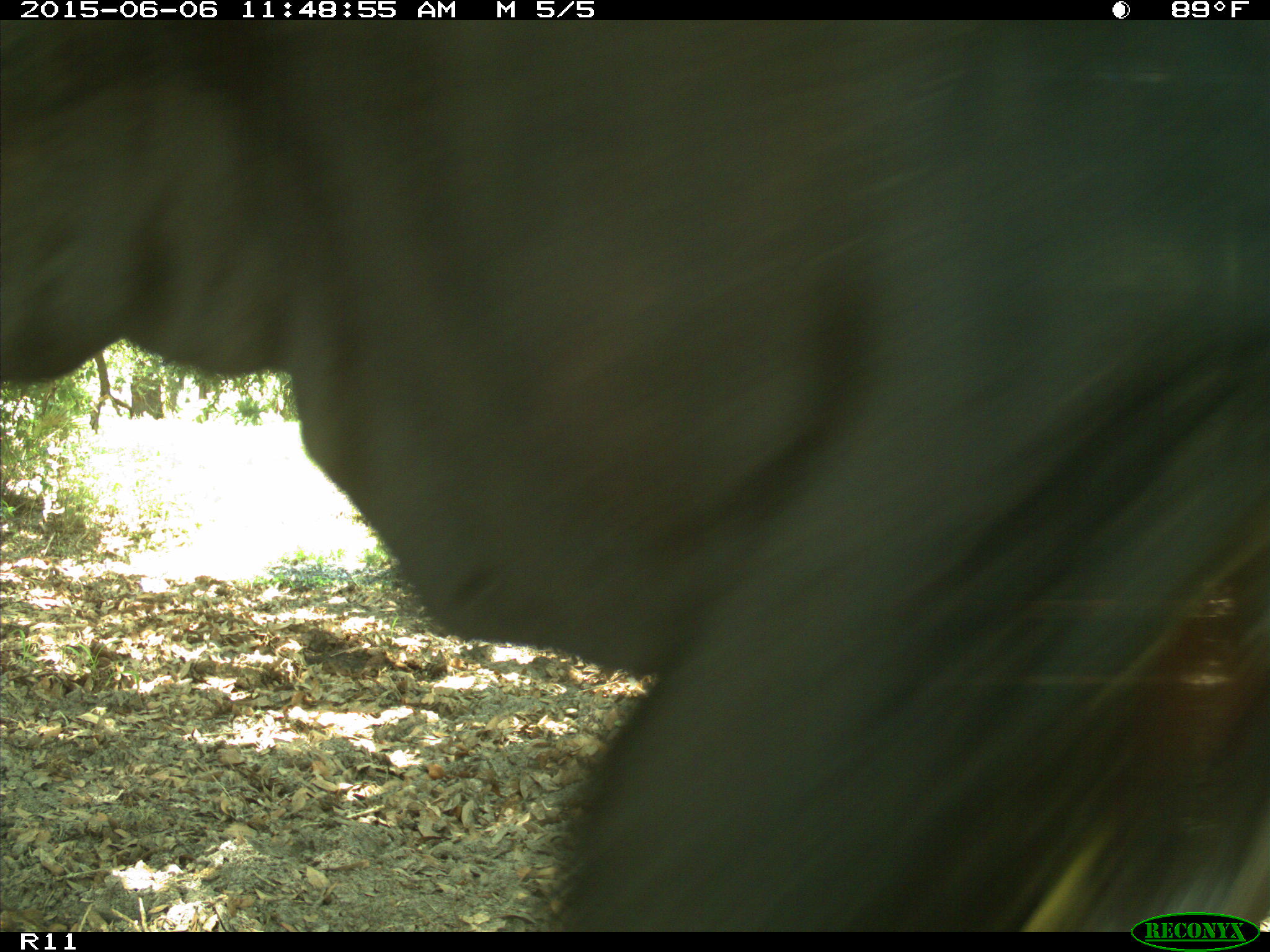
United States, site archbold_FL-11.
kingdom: Animalia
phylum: Chordata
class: Mammalia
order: Artiodactyla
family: Bovidae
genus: Bos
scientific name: Bos taurus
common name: domestic cow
Bos taurus (domestic cow).